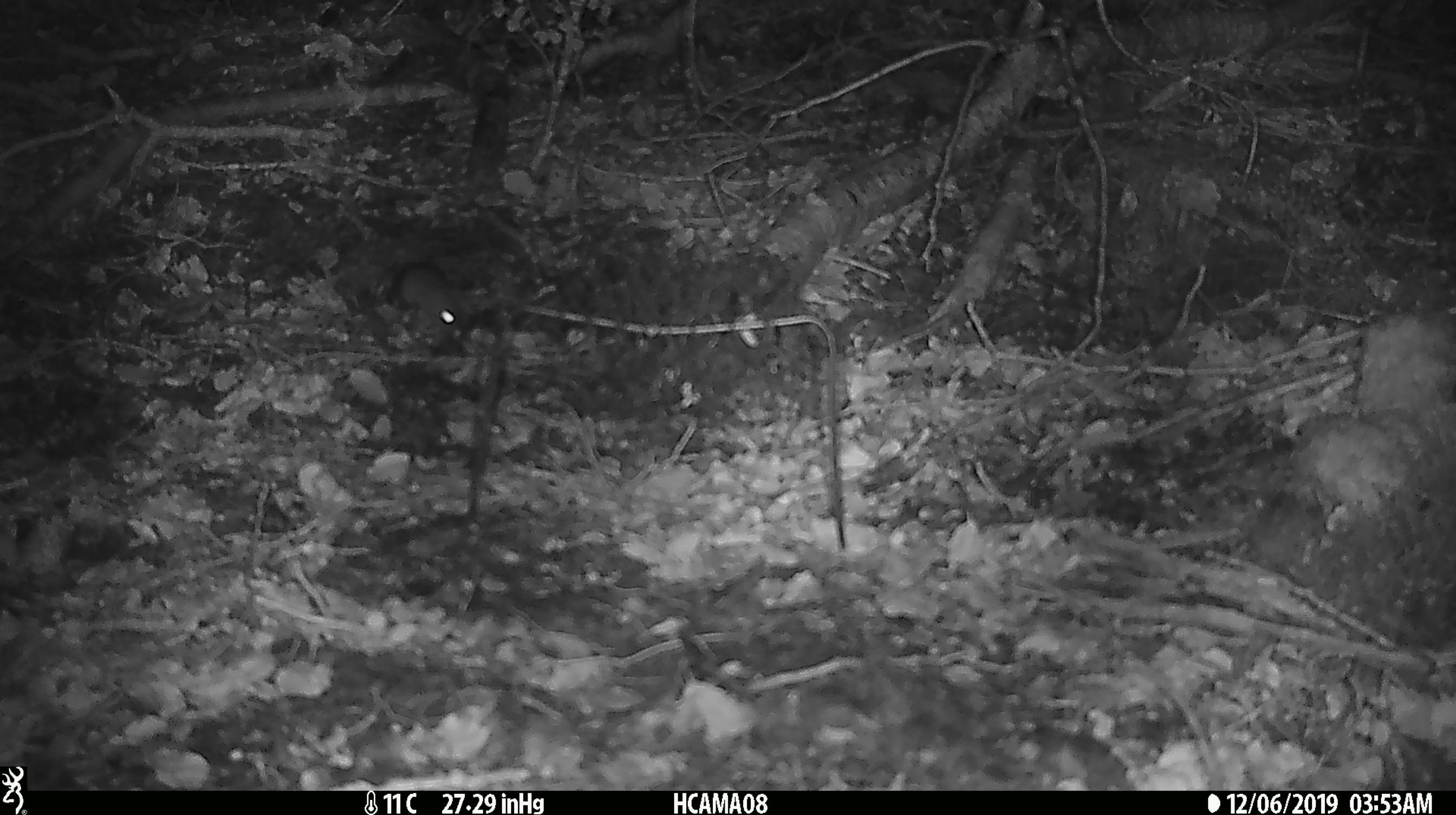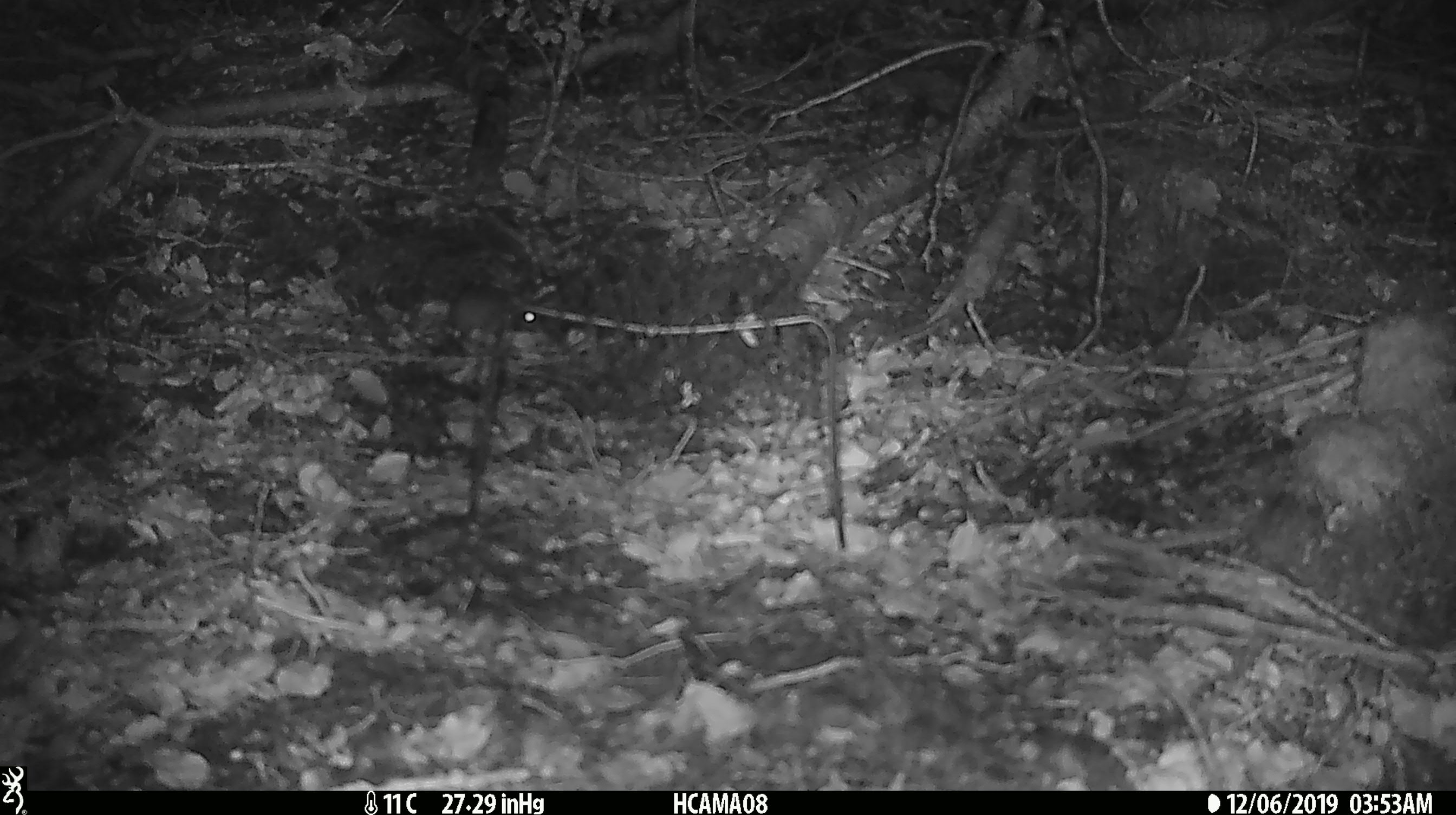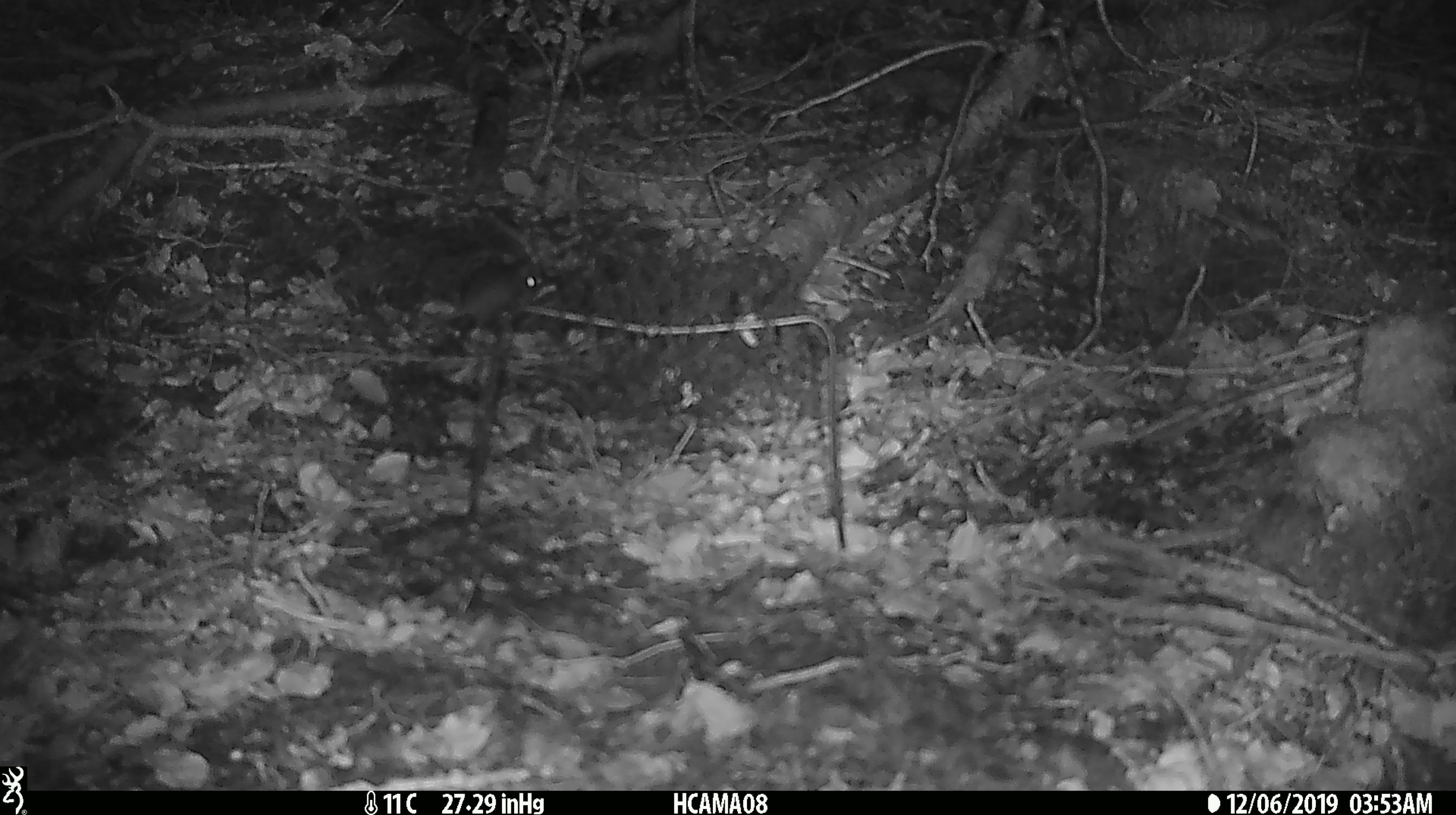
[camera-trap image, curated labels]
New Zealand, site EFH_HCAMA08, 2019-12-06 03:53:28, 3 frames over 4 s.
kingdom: Animalia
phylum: Chordata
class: Mammalia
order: Rodentia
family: Muridae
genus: Mus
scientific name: Mus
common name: mouse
Mouse (Mus).